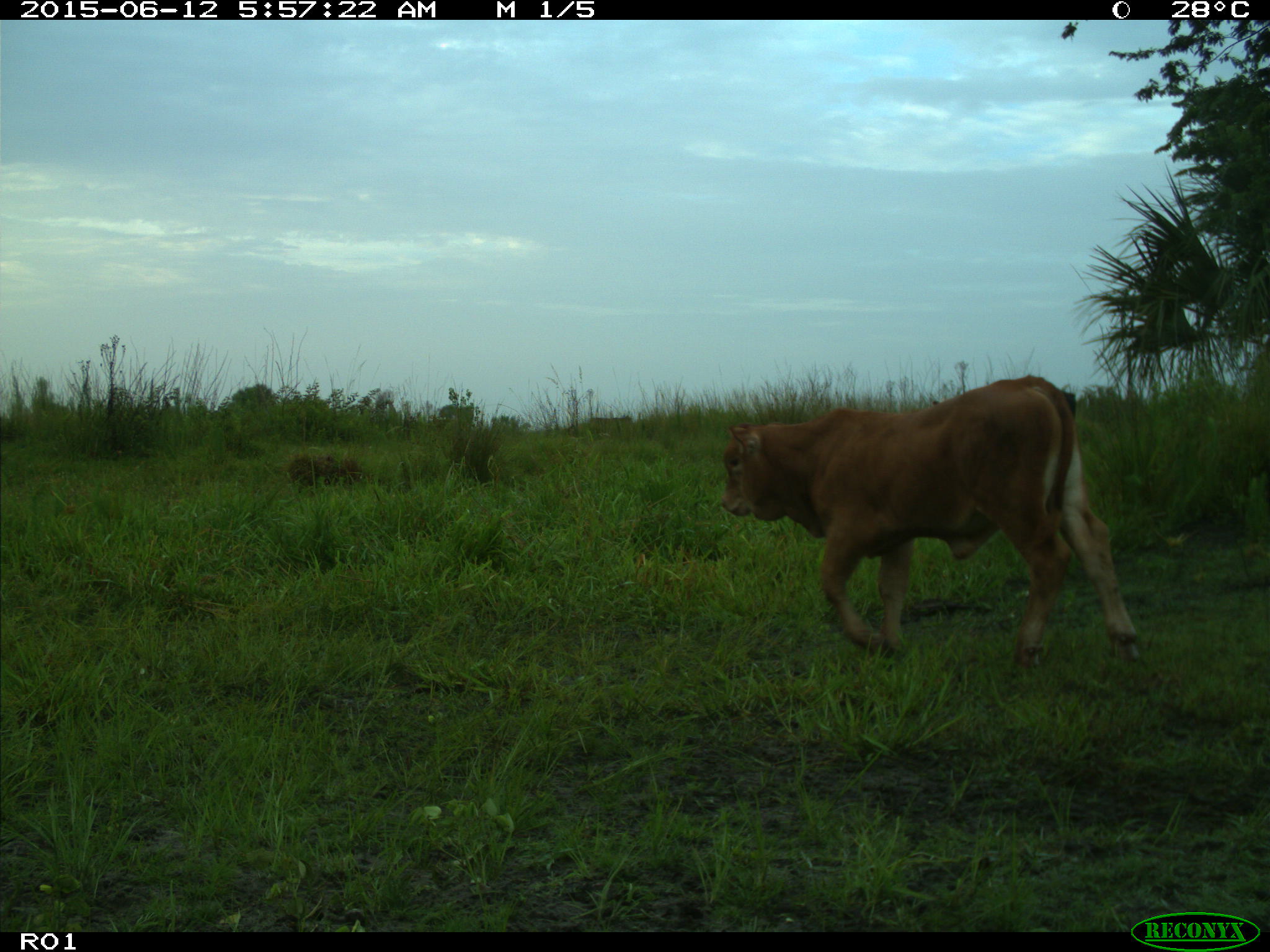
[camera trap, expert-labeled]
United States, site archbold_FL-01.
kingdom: Animalia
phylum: Chordata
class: Mammalia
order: Artiodactyla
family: Bovidae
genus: Bos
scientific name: Bos taurus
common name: domestic cow